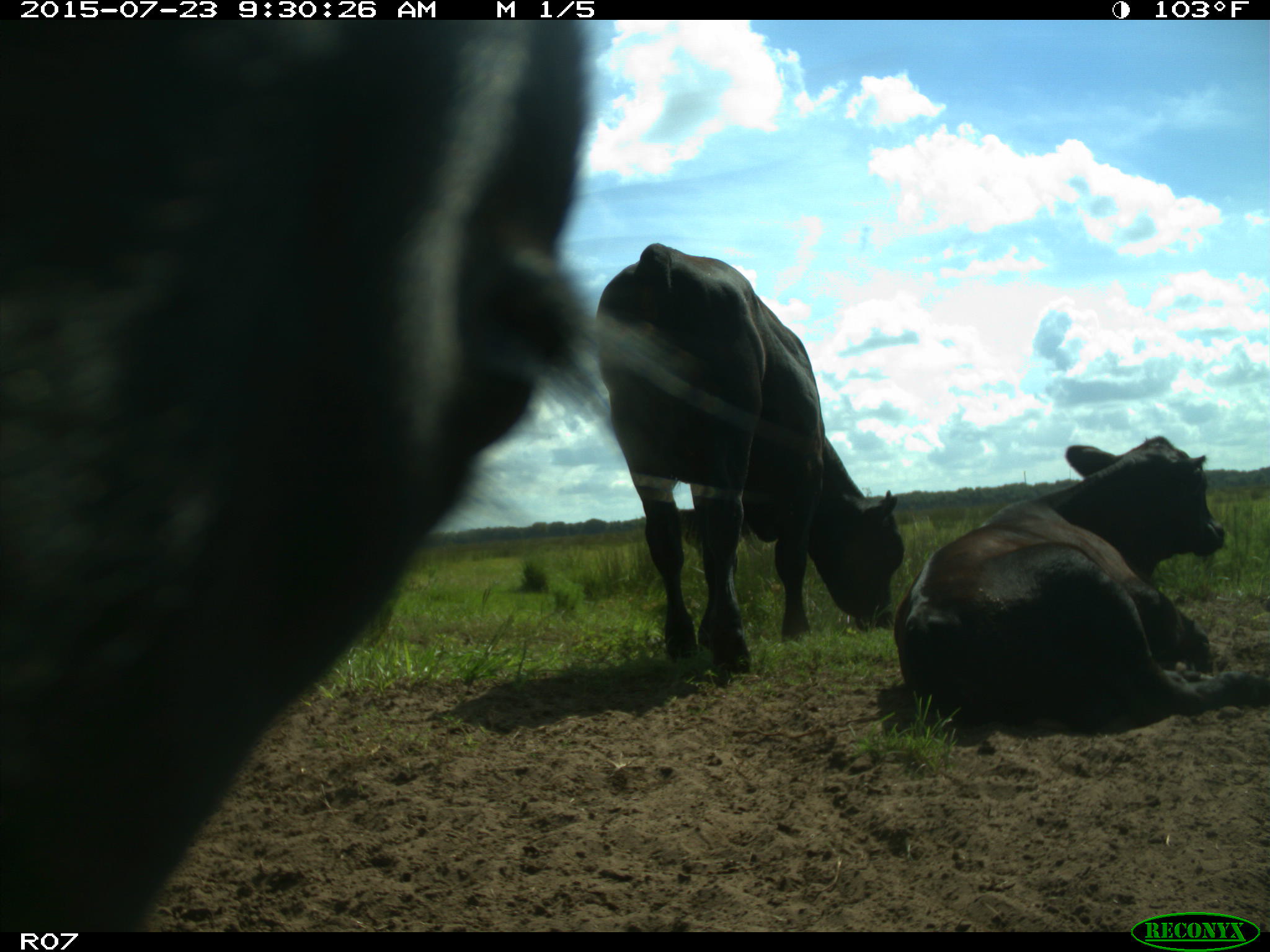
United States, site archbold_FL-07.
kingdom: Animalia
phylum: Chordata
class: Mammalia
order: Artiodactyla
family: Bovidae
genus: Bos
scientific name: Bos taurus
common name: domestic cow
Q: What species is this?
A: Bos taurus (domestic cow).